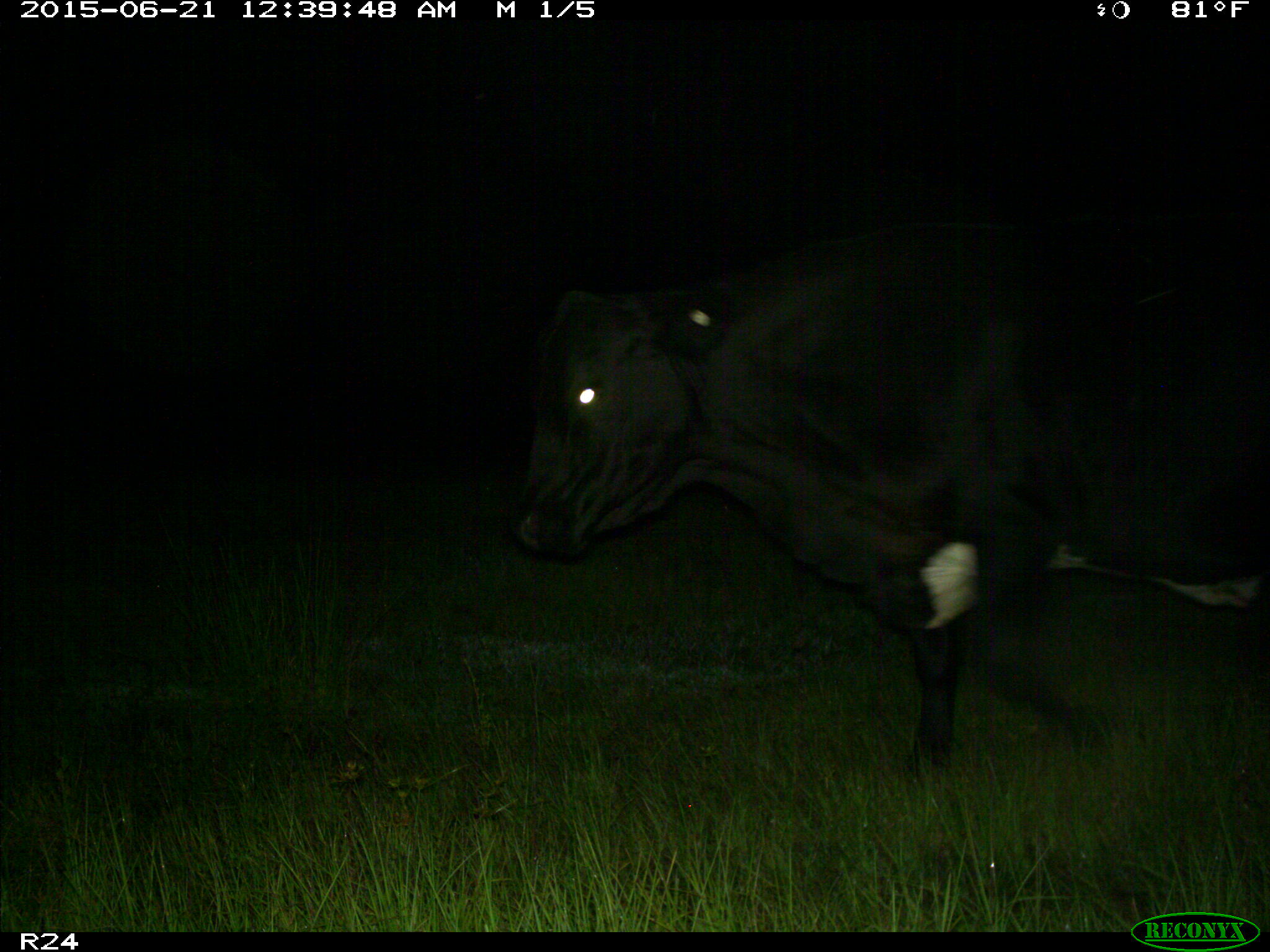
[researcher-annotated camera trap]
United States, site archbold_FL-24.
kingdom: Animalia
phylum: Chordata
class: Mammalia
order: Artiodactyla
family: Bovidae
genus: Bos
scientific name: Bos taurus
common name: domestic cow